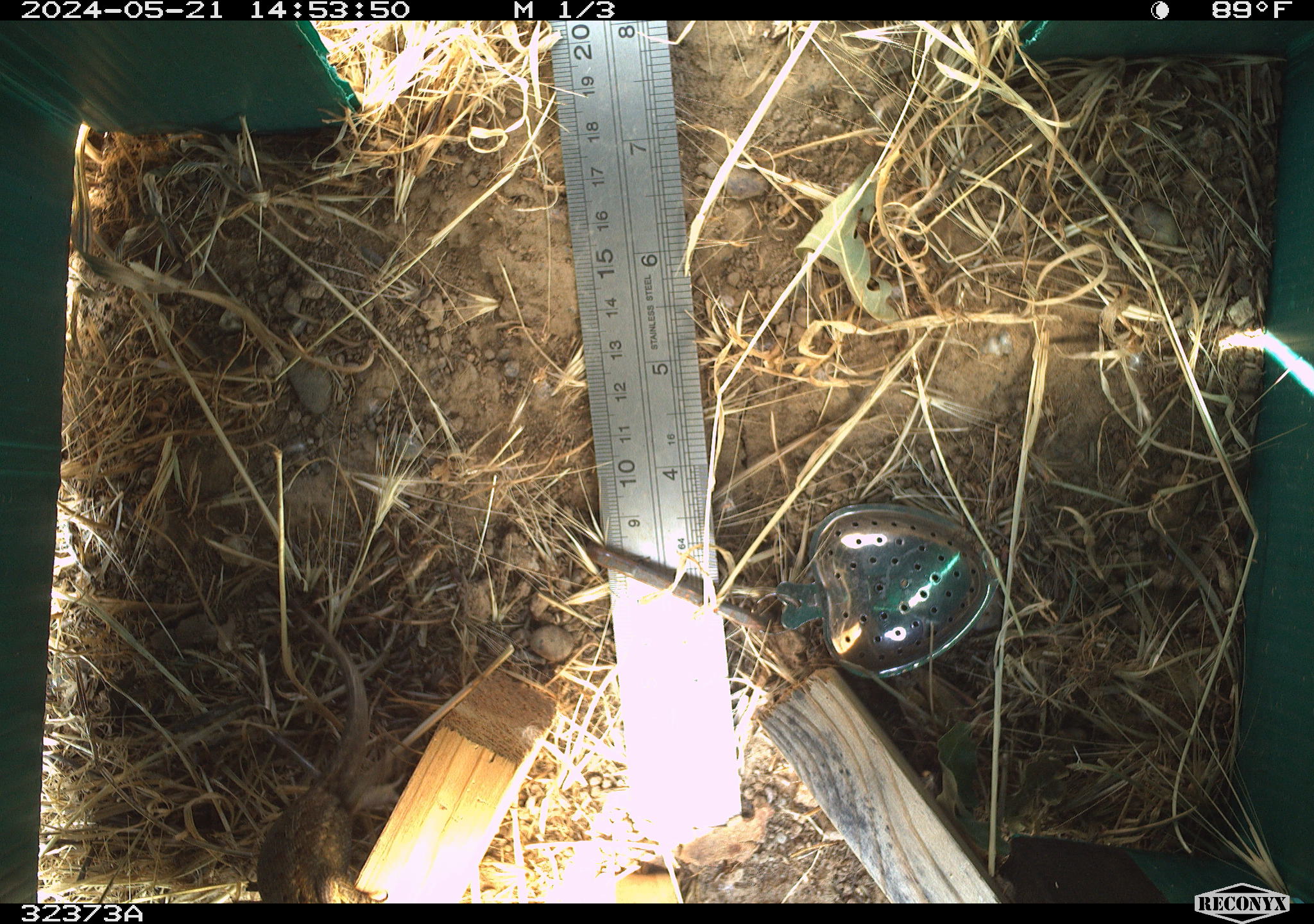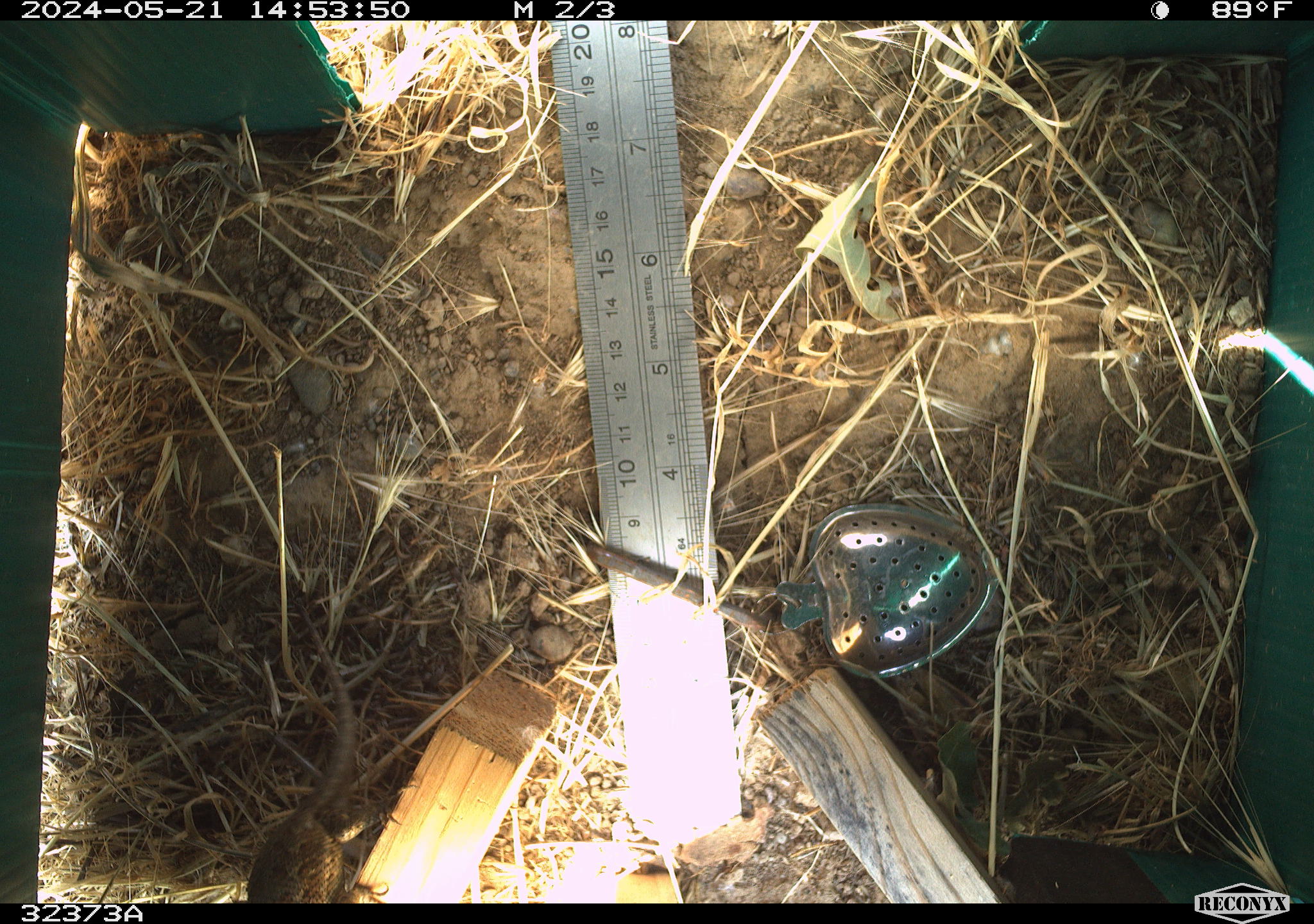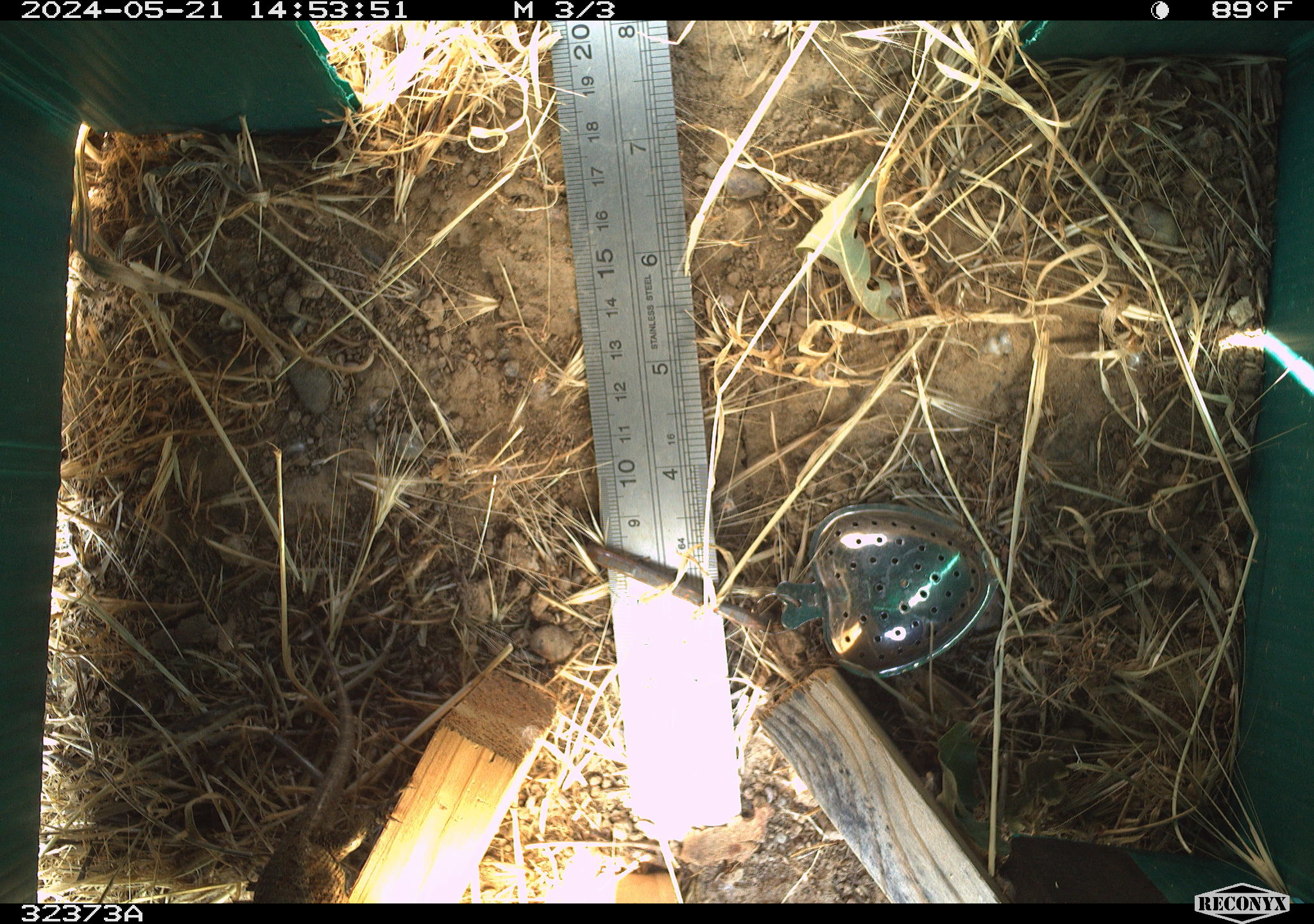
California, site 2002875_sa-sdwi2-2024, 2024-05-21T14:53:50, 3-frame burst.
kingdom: Animalia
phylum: Chordata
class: Reptilia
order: Squamata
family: Phrynosomatidae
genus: Sceloporus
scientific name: Sceloporus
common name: spiny lizards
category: sceloporus species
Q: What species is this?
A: Sceloporus species (spiny lizards) (Sceloporus).